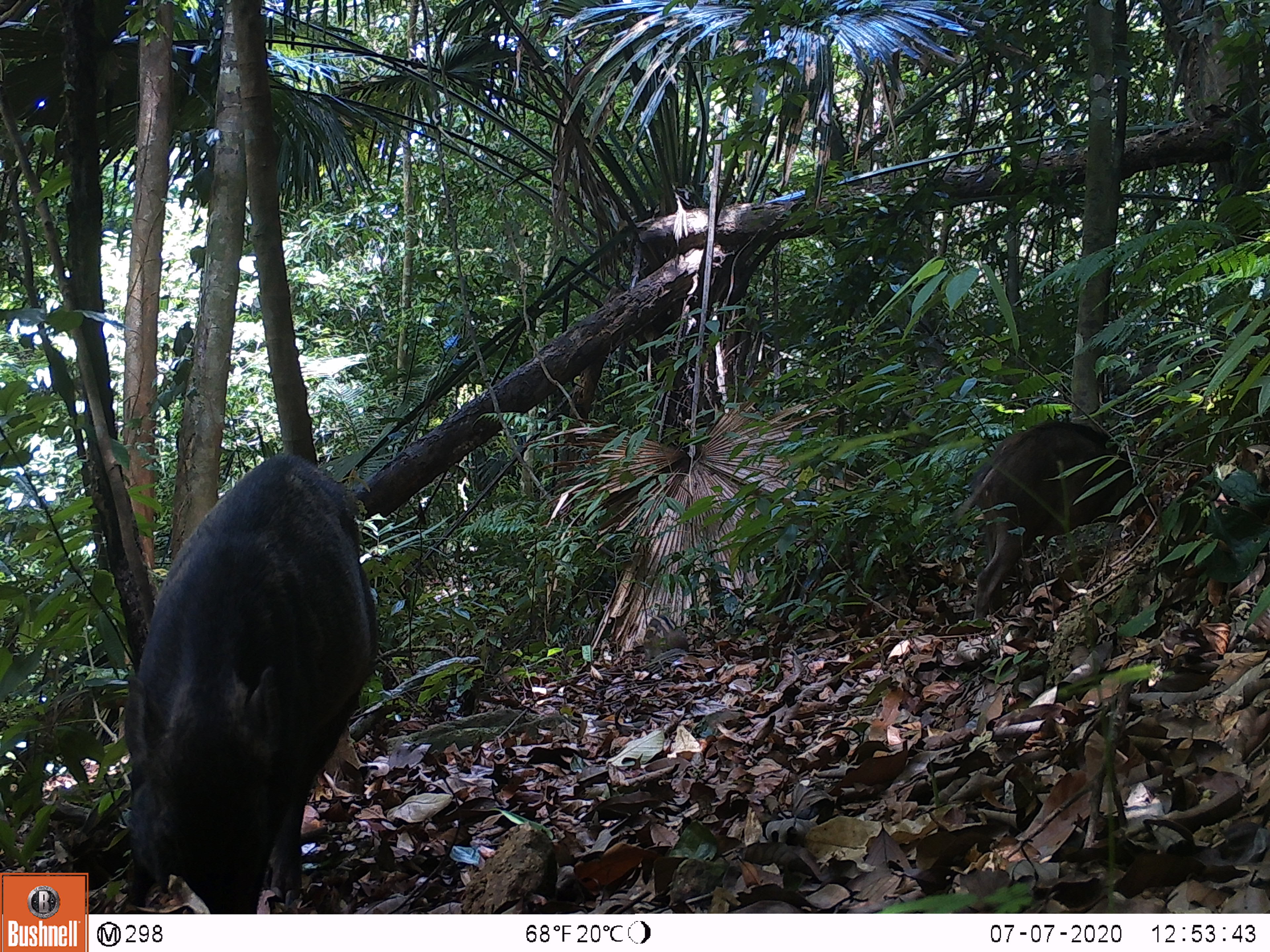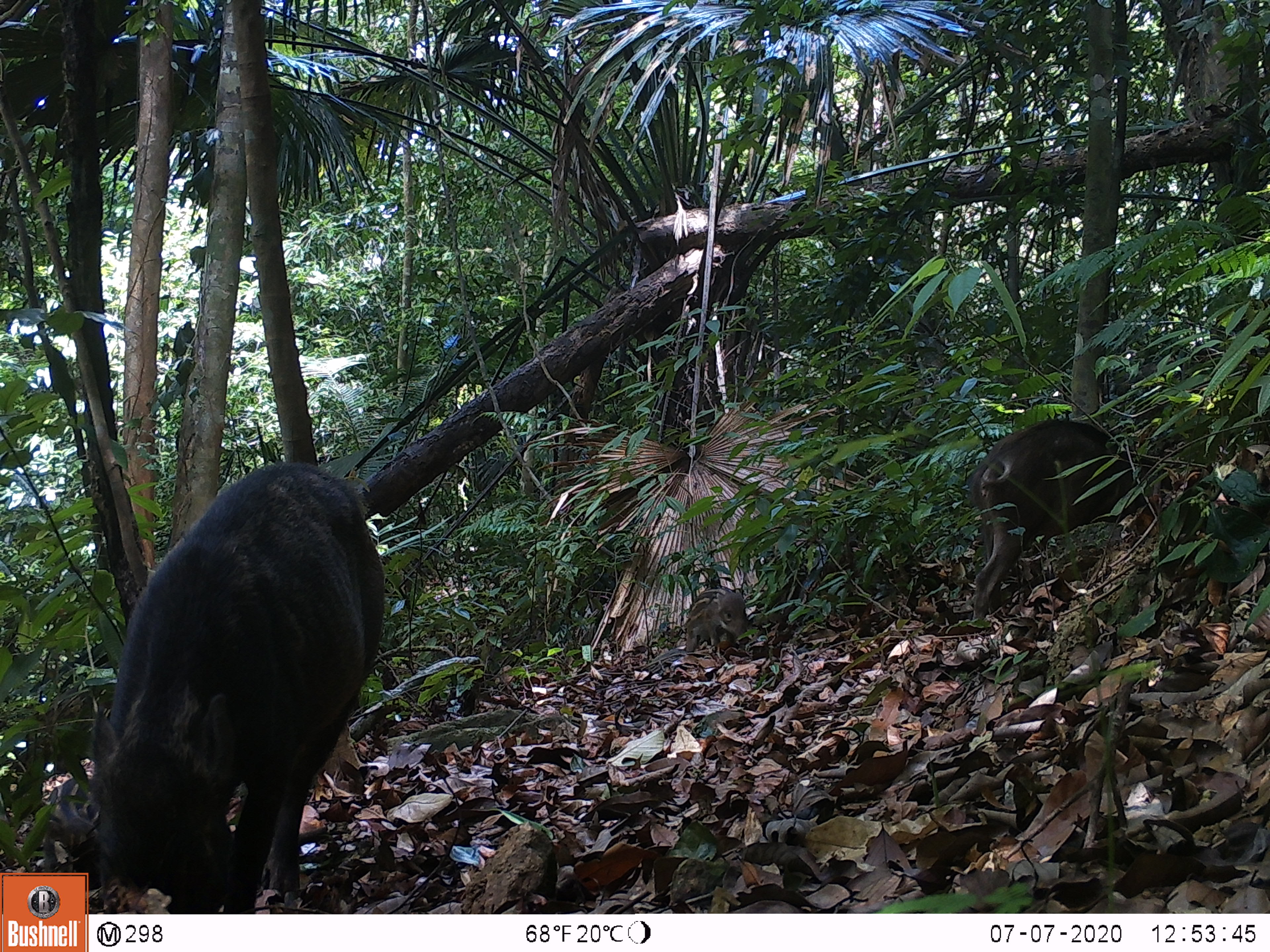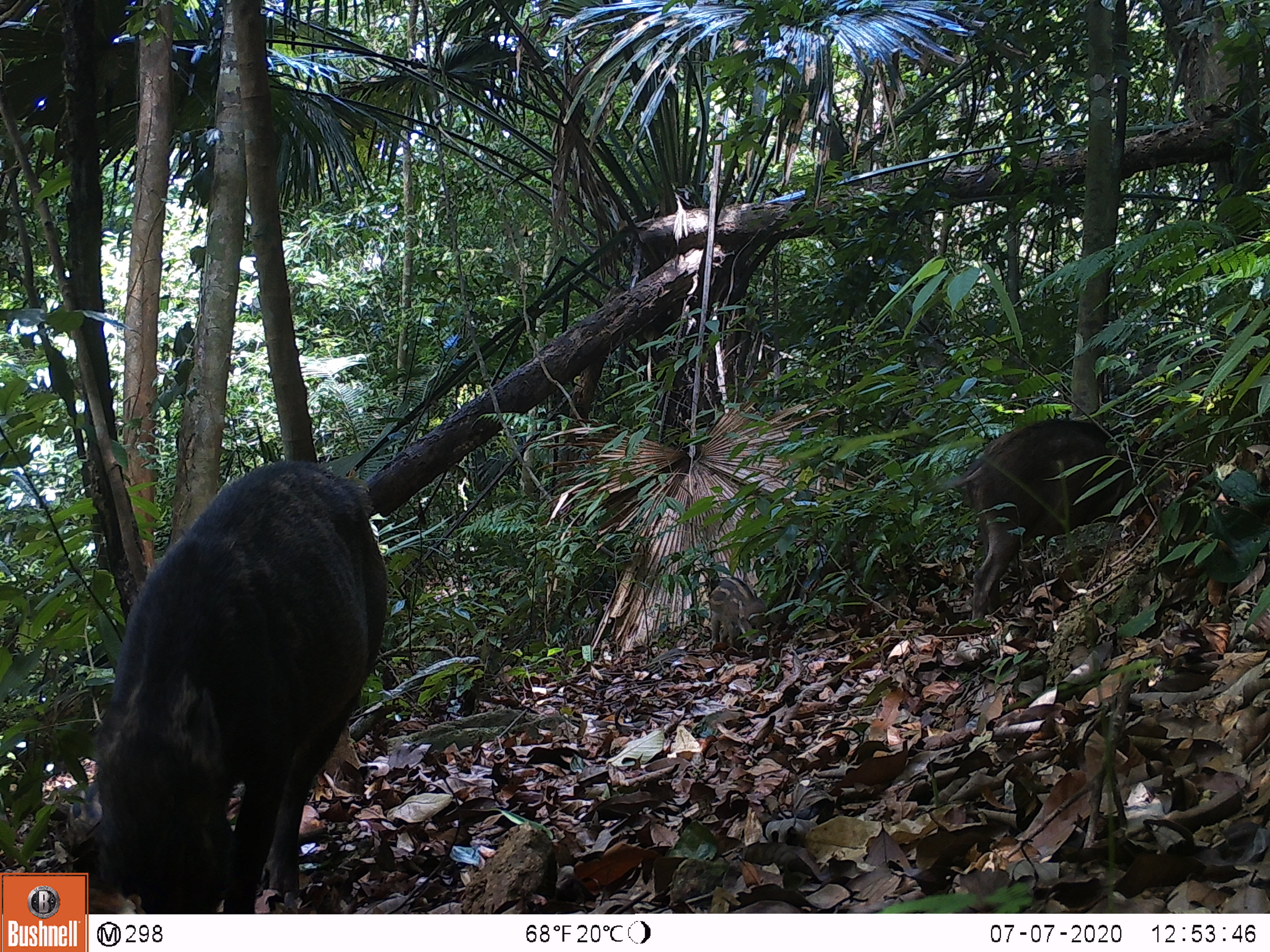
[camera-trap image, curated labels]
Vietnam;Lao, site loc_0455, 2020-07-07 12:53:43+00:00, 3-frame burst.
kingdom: Animalia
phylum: Chordata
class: Mammalia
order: Artiodactyla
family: Suidae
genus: Sus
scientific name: Sus scrofa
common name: eurasian wild pig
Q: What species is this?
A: Eurasian wild pig (Sus scrofa).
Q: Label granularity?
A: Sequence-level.